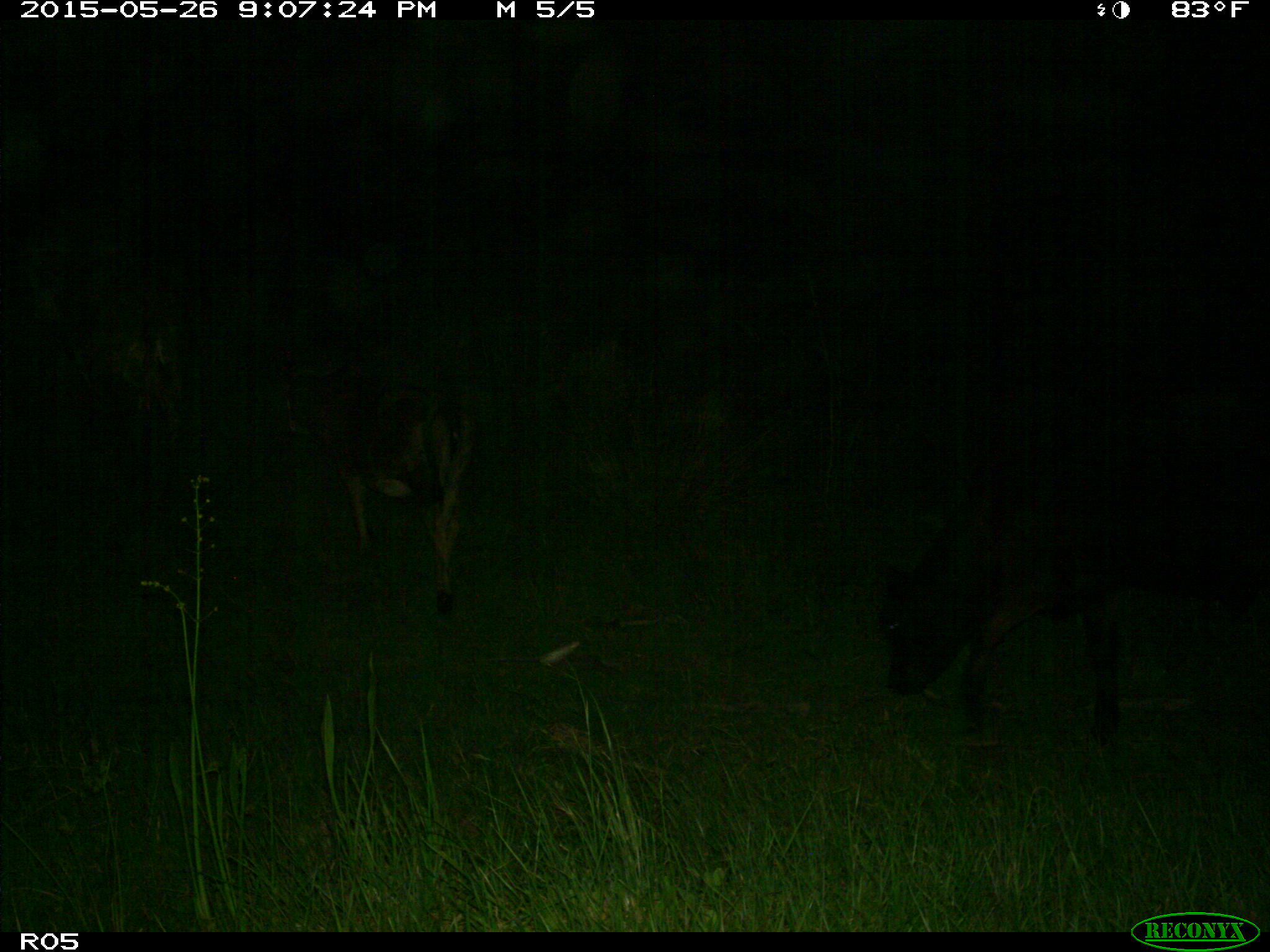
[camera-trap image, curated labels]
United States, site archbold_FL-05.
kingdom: Animalia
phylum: Chordata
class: Mammalia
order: Artiodactyla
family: Bovidae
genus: Bos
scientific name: Bos taurus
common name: domestic cow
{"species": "Bos taurus (domestic cow)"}